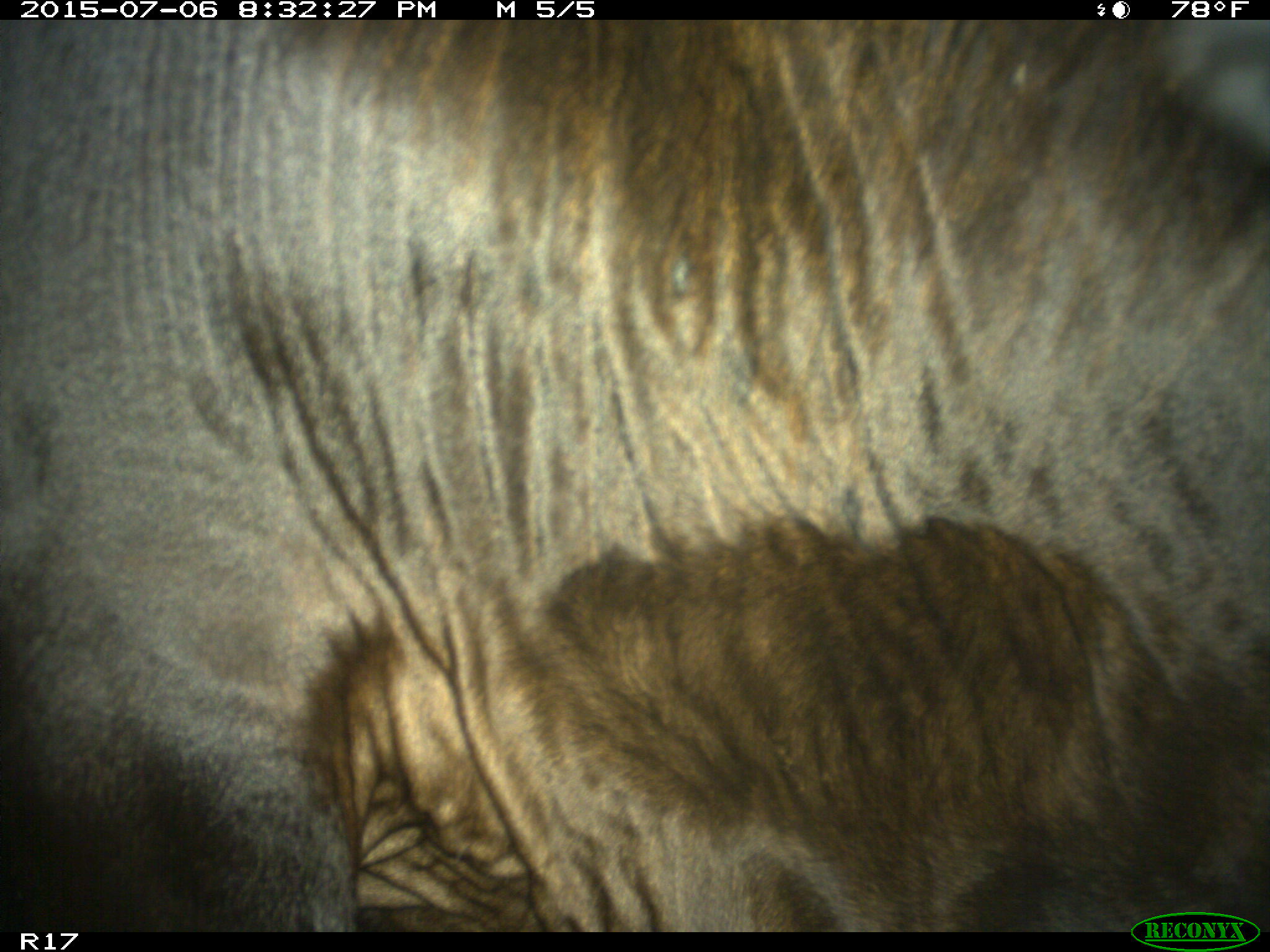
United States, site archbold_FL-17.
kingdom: Animalia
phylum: Chordata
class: Mammalia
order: Artiodactyla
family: Bovidae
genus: Bos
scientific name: Bos taurus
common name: domestic cow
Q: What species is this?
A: Bos taurus (domestic cow).